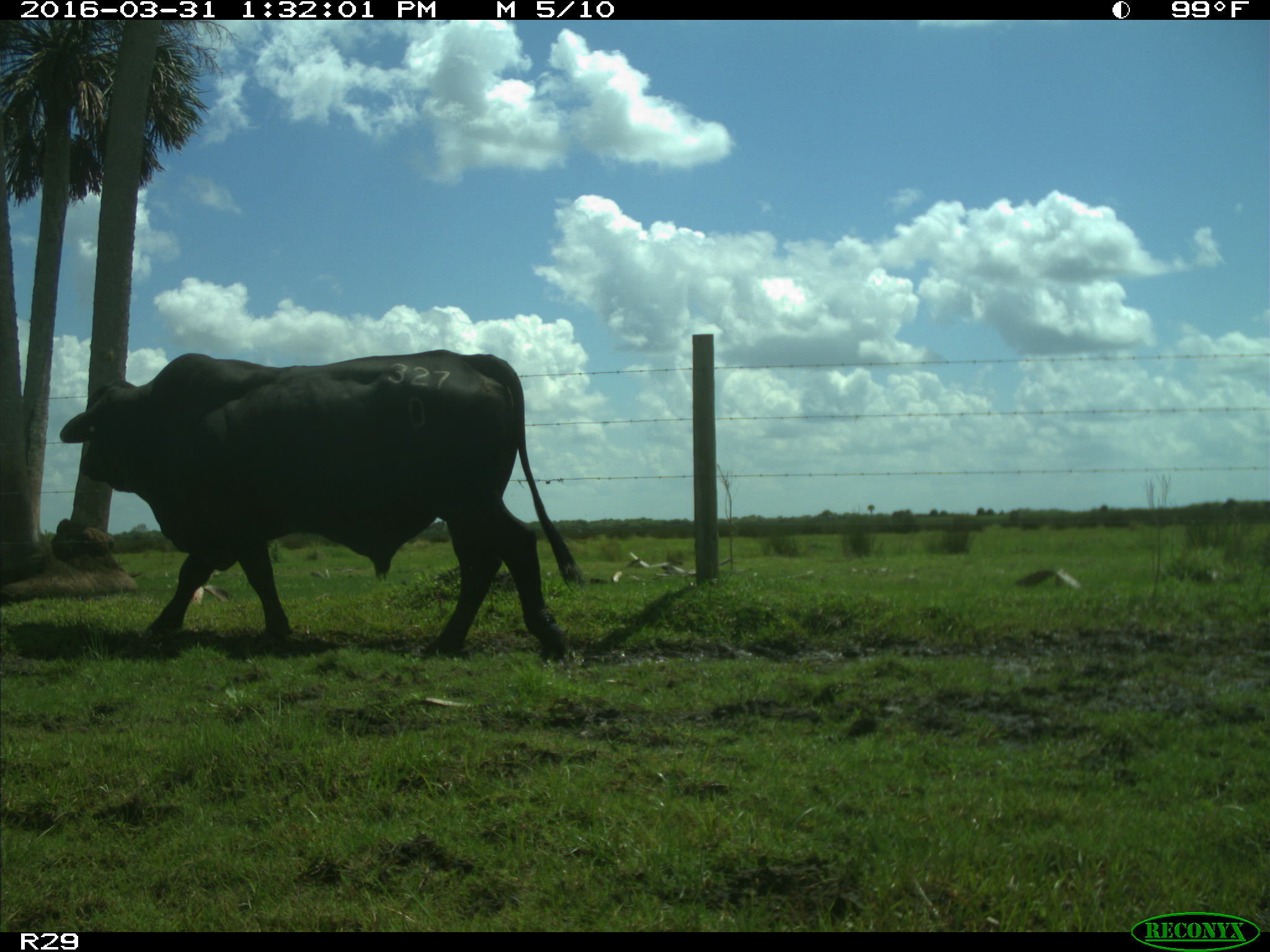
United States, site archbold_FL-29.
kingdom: Animalia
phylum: Chordata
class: Mammalia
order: Artiodactyla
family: Bovidae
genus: Bos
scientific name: Bos taurus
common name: domestic cow